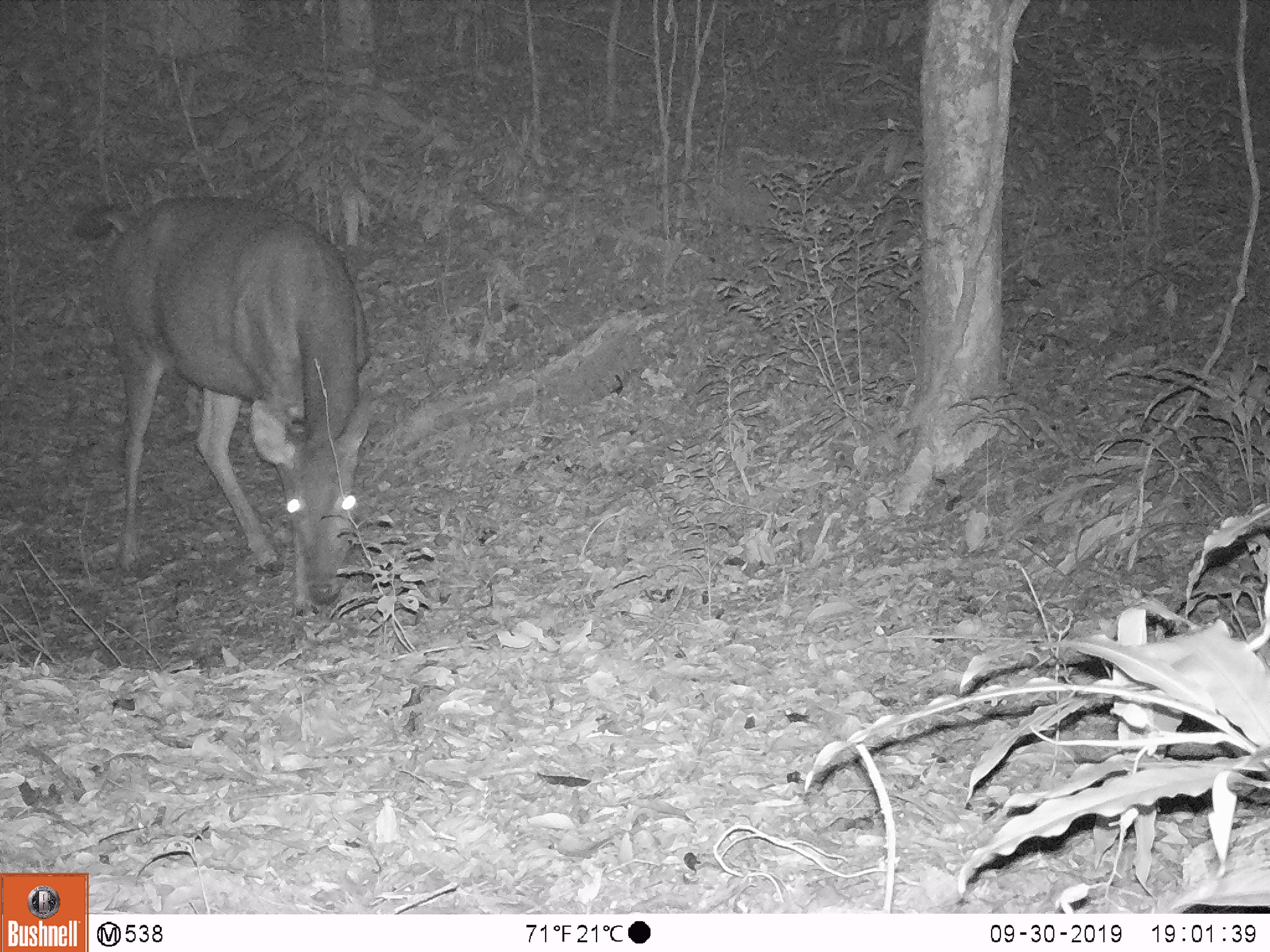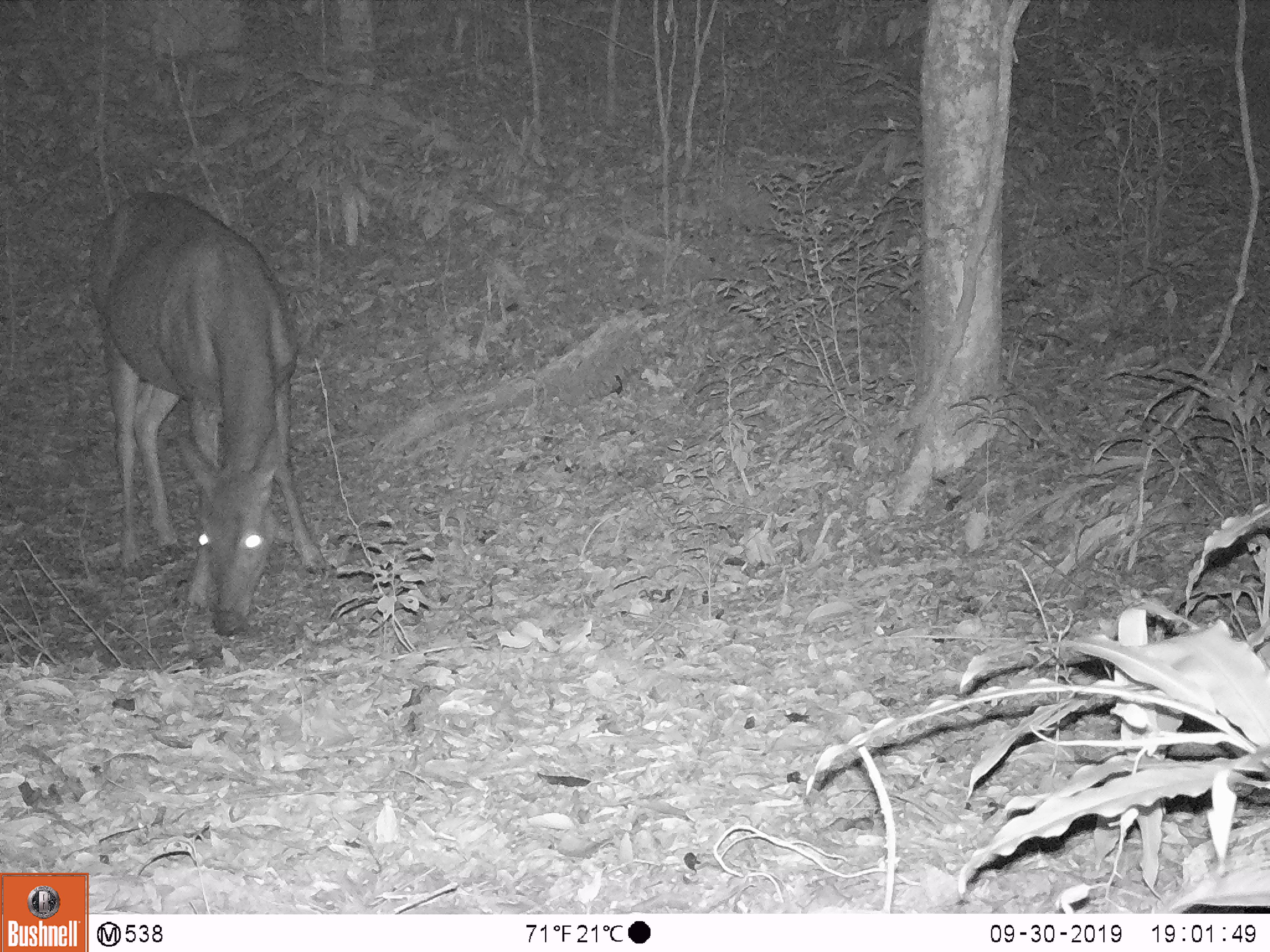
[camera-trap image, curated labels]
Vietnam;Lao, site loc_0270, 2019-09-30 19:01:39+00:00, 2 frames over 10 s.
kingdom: Animalia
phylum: Chordata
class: Mammalia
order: Artiodactyla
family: Cervidae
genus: Rusa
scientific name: Rusa unicolor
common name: sambar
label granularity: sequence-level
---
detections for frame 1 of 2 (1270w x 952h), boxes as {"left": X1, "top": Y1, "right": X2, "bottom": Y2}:
sambar: {"left": 72, "top": 194, "right": 381, "bottom": 619}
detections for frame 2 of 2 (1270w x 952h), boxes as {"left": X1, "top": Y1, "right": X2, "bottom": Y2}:
sambar: {"left": 88, "top": 190, "right": 331, "bottom": 637}